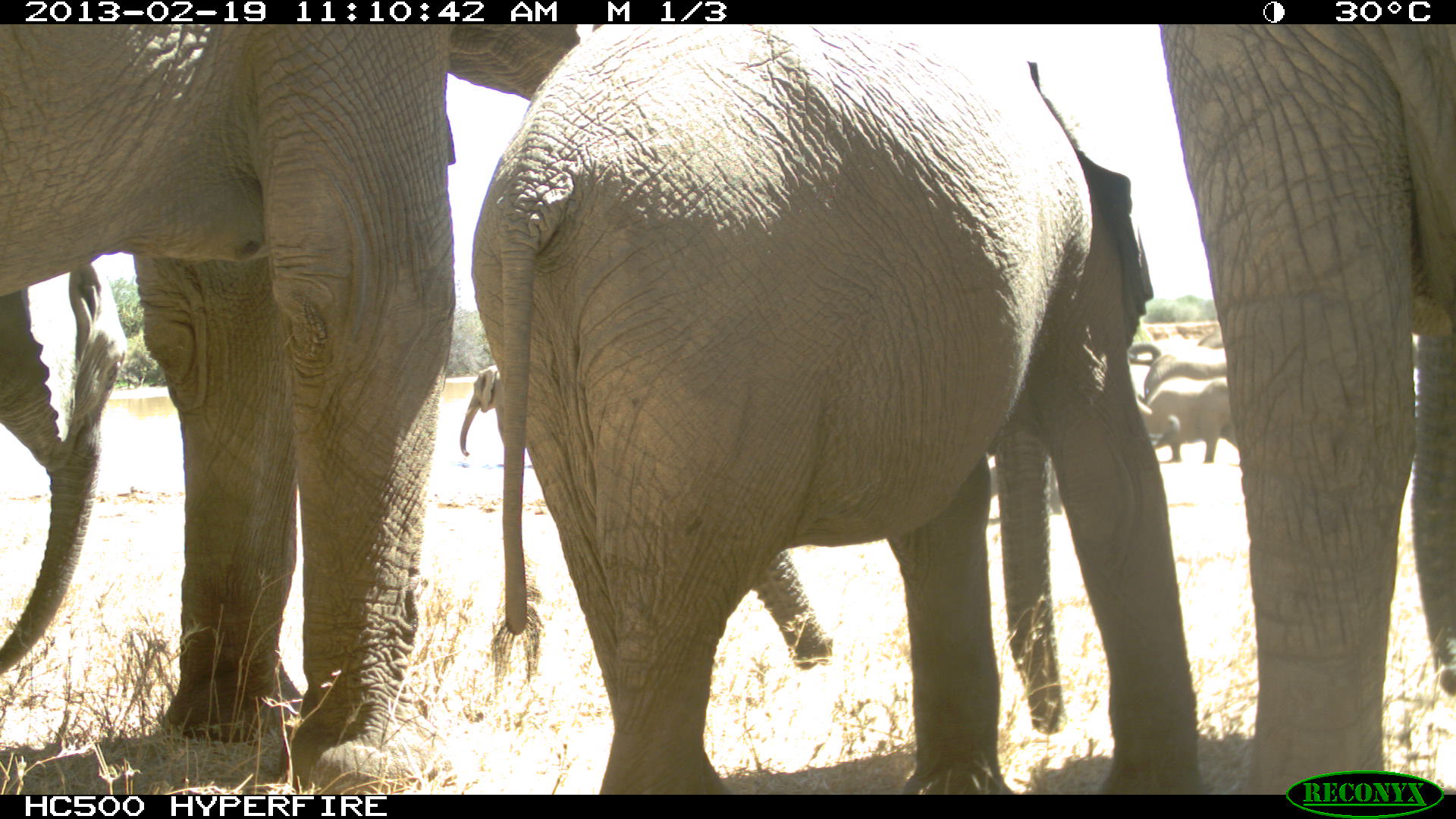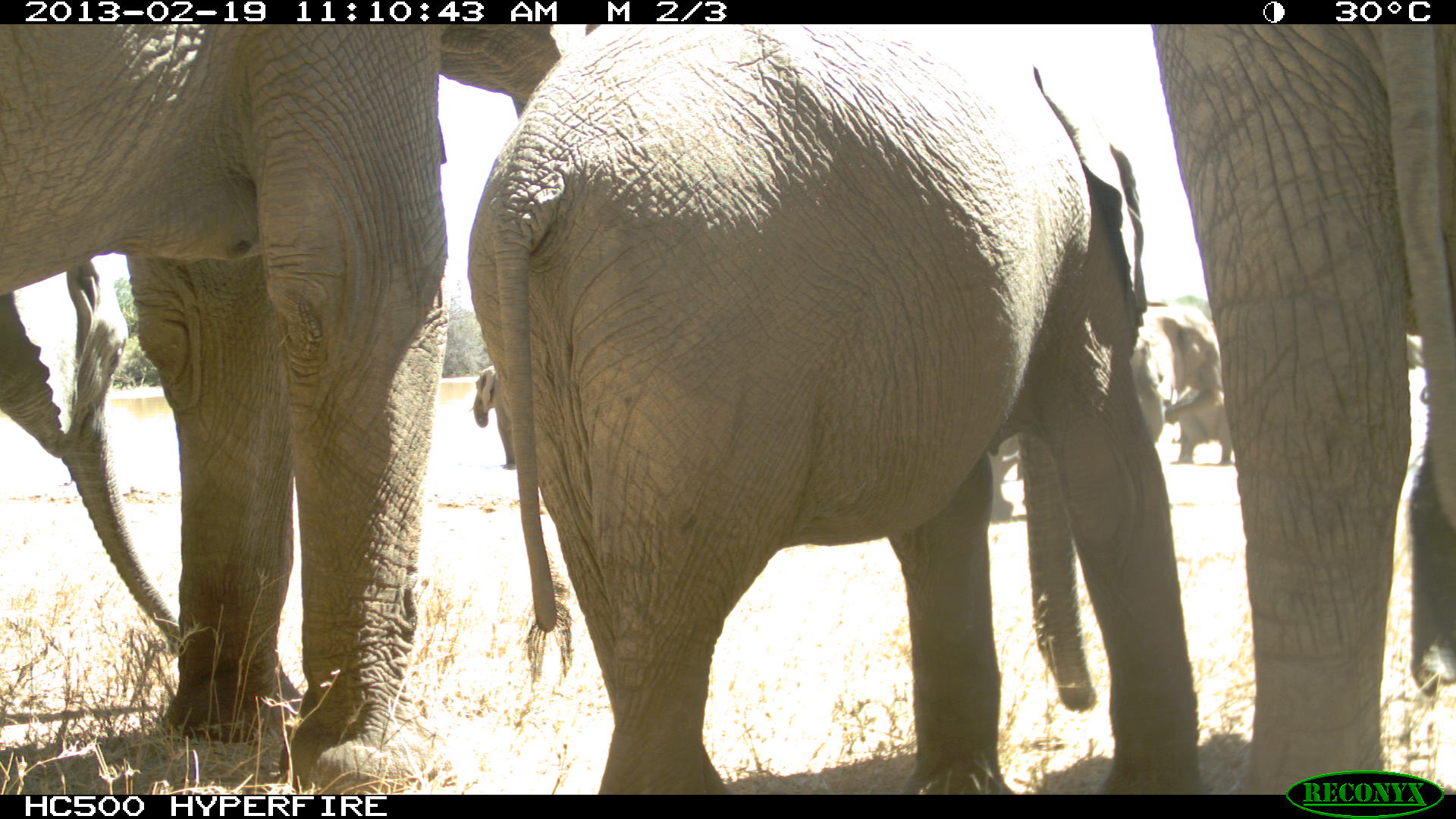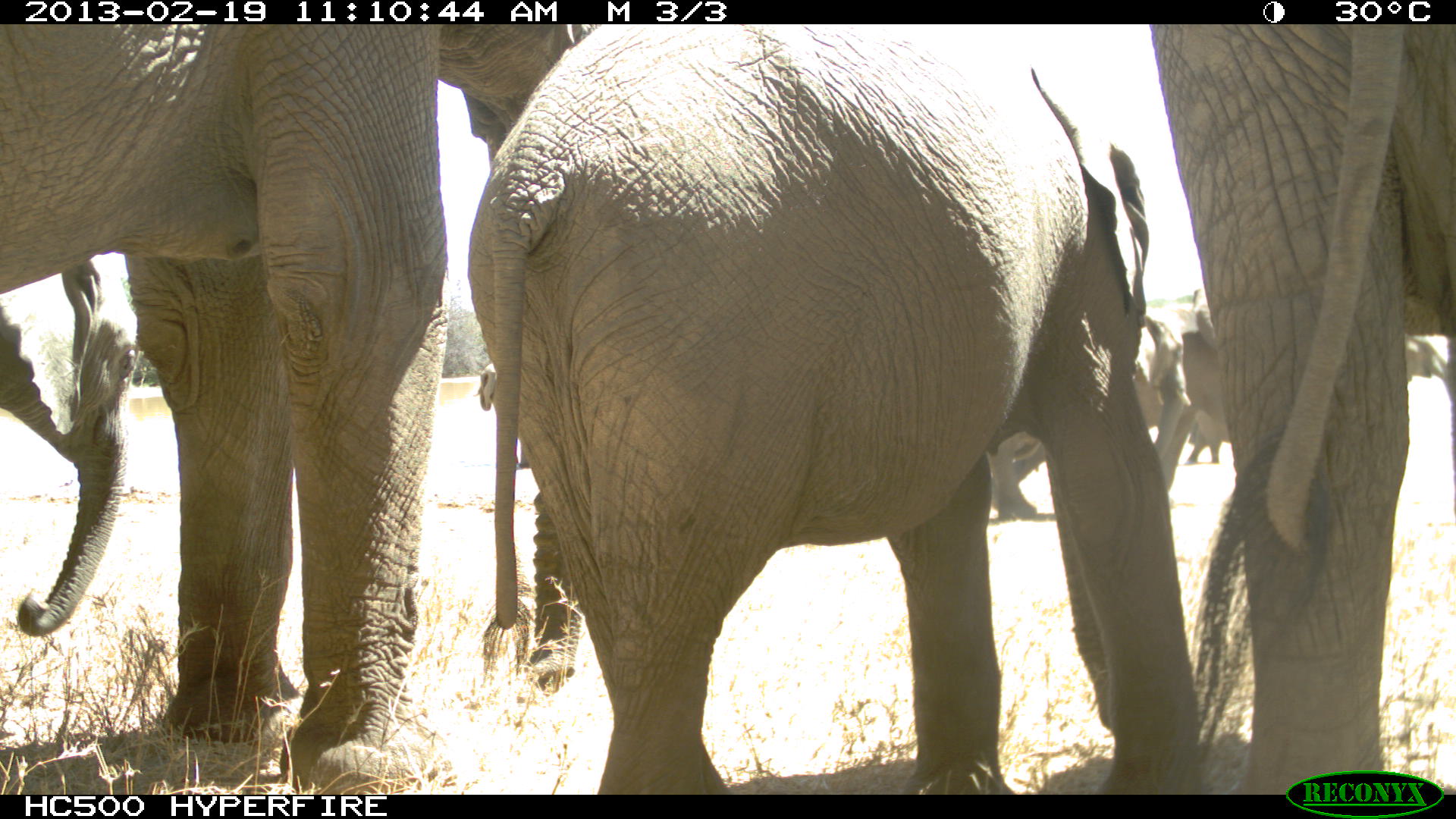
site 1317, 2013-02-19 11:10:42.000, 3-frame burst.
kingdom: Animalia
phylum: Chordata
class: Mammalia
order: Proboscidea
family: Elephantidae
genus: Loxodonta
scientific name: Loxodonta africana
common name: african bush elephant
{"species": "Loxodonta africana (african bush elephant)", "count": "9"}